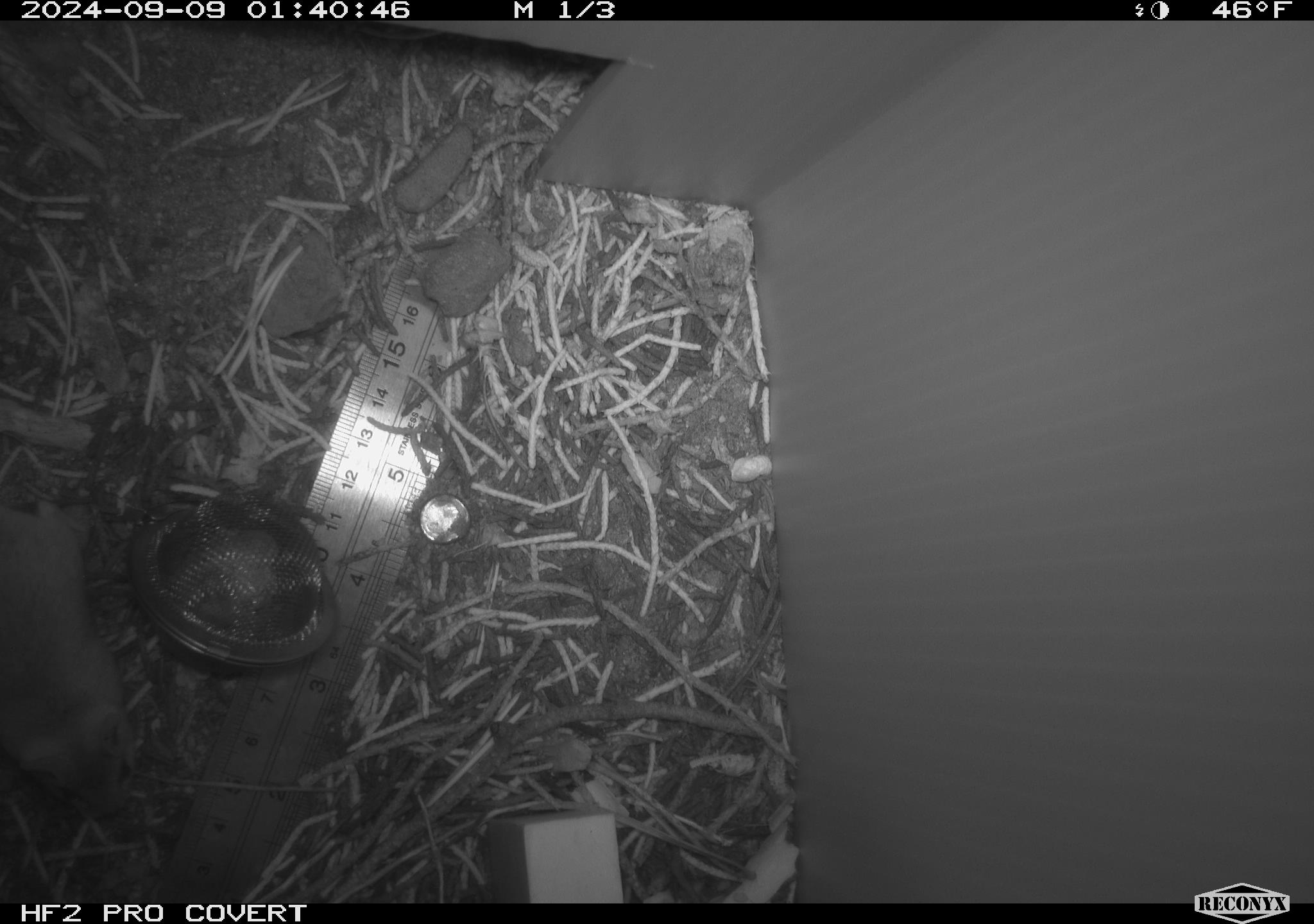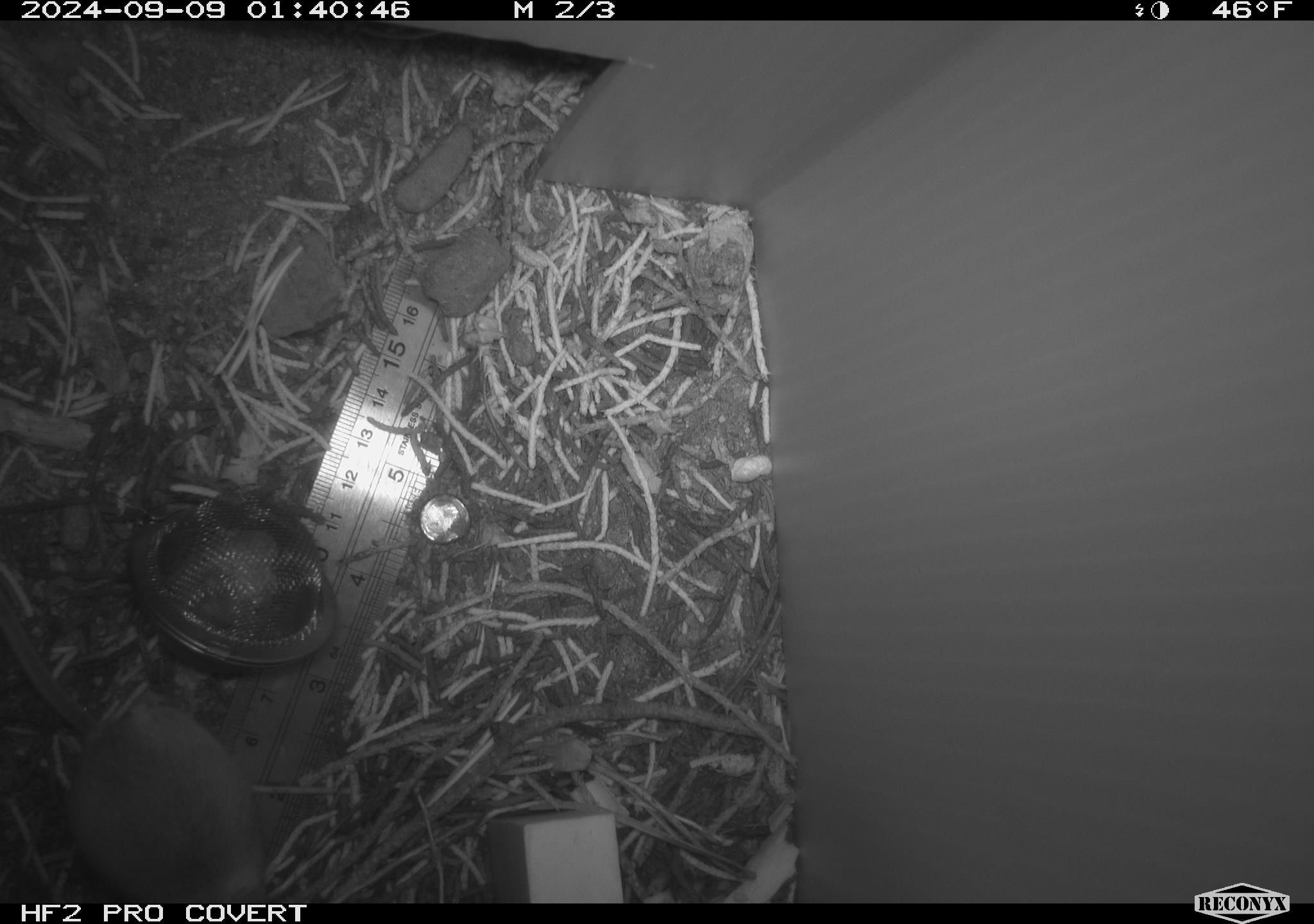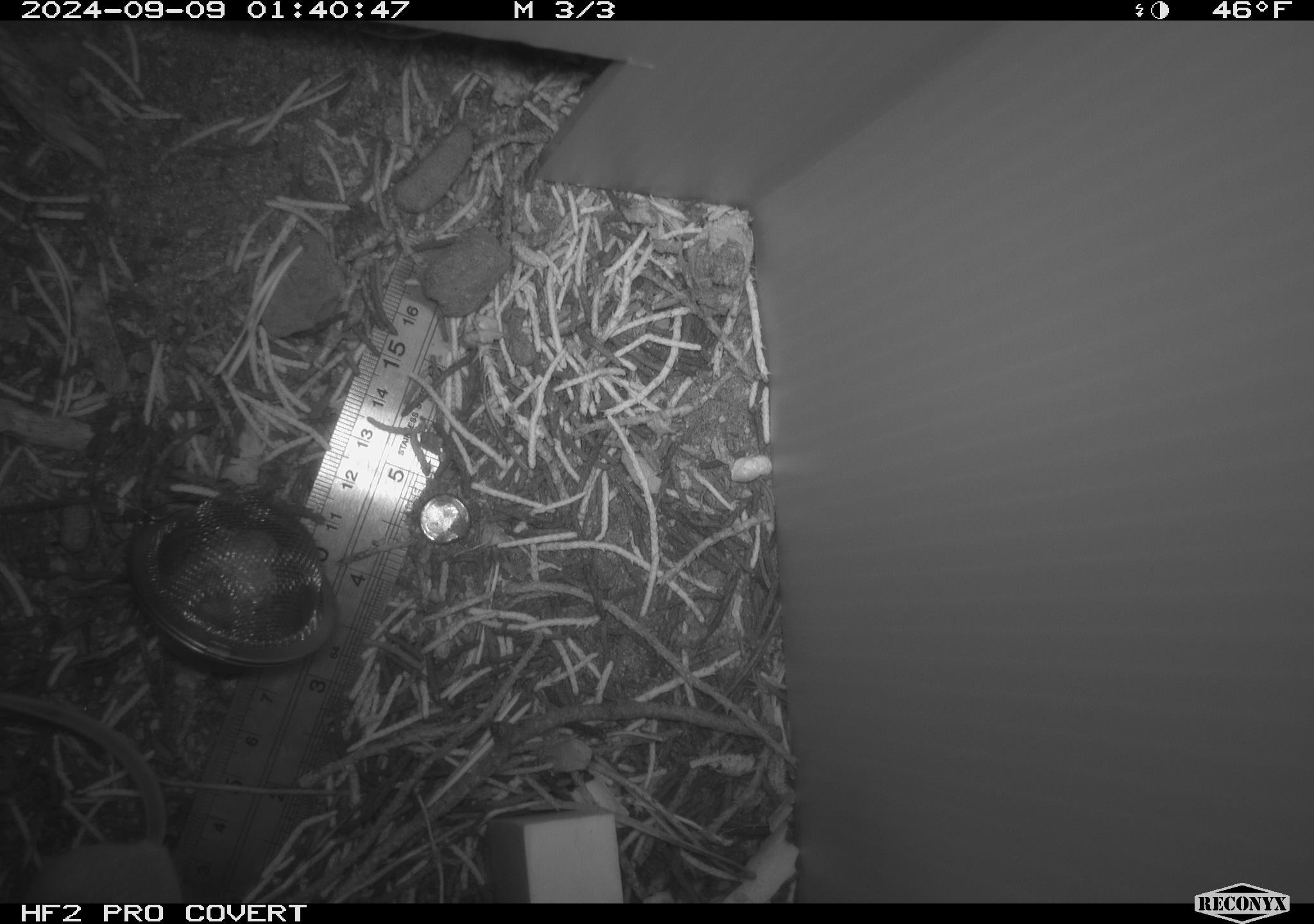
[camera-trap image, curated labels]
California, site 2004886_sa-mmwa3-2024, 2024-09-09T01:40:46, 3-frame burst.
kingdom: Animalia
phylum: Chordata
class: Mammalia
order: Rodentia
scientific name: Rodentia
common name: mouse species